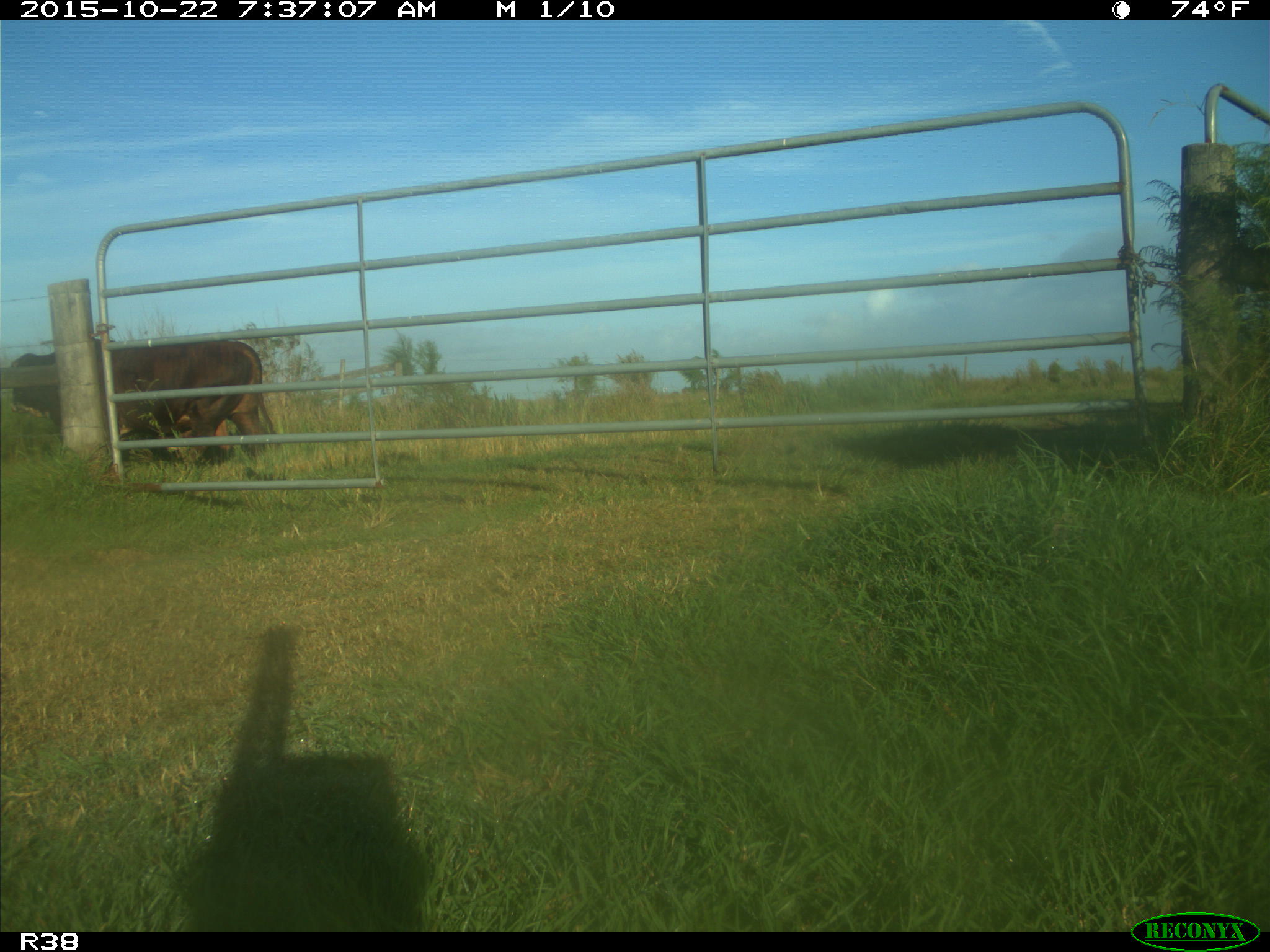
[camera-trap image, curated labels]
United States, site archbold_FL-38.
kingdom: Animalia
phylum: Chordata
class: Mammalia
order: Artiodactyla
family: Bovidae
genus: Bos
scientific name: Bos taurus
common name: domestic cow